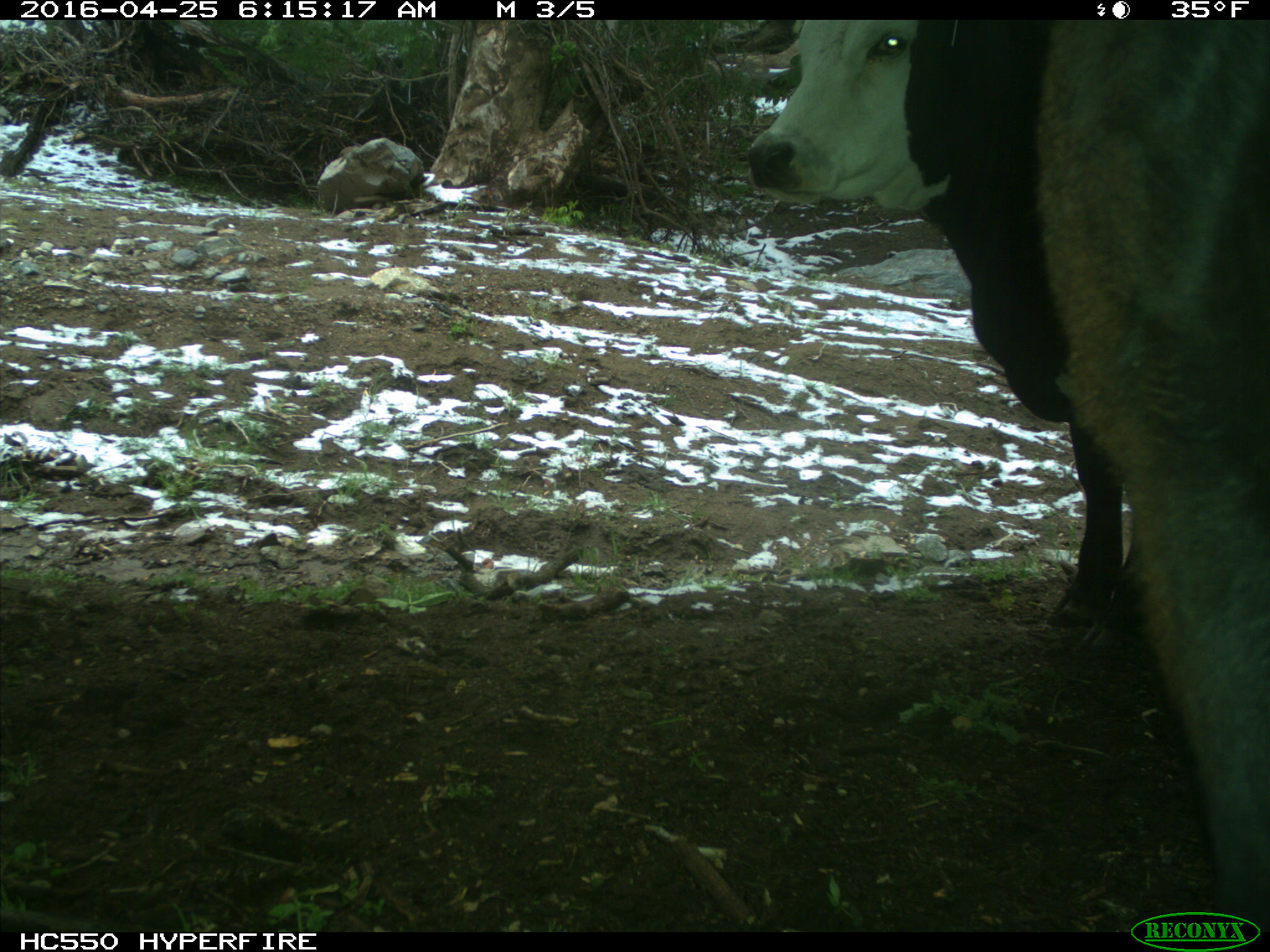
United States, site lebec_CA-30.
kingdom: Animalia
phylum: Chordata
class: Mammalia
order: Artiodactyla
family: Bovidae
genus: Bos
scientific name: Bos taurus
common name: domestic cow